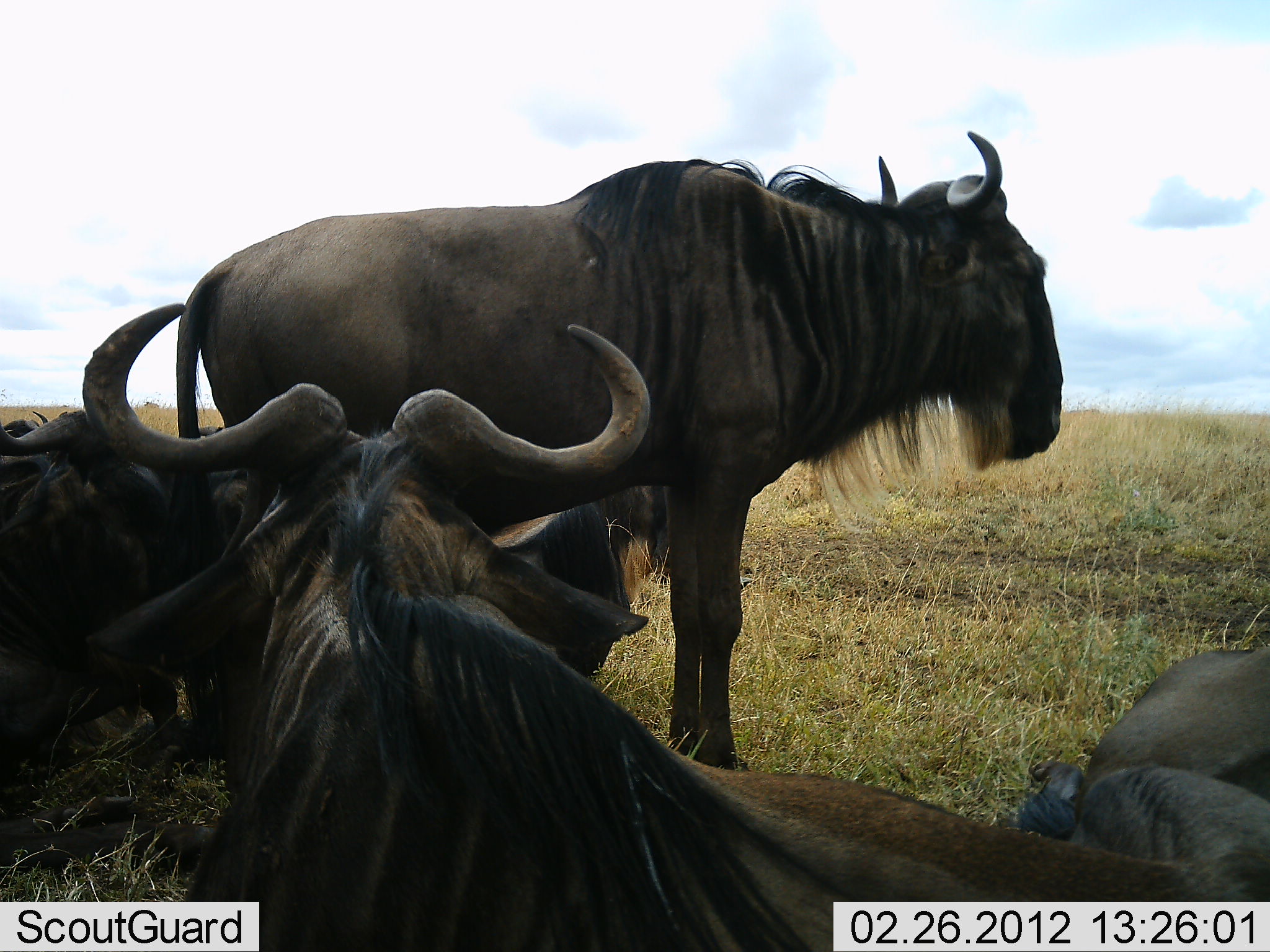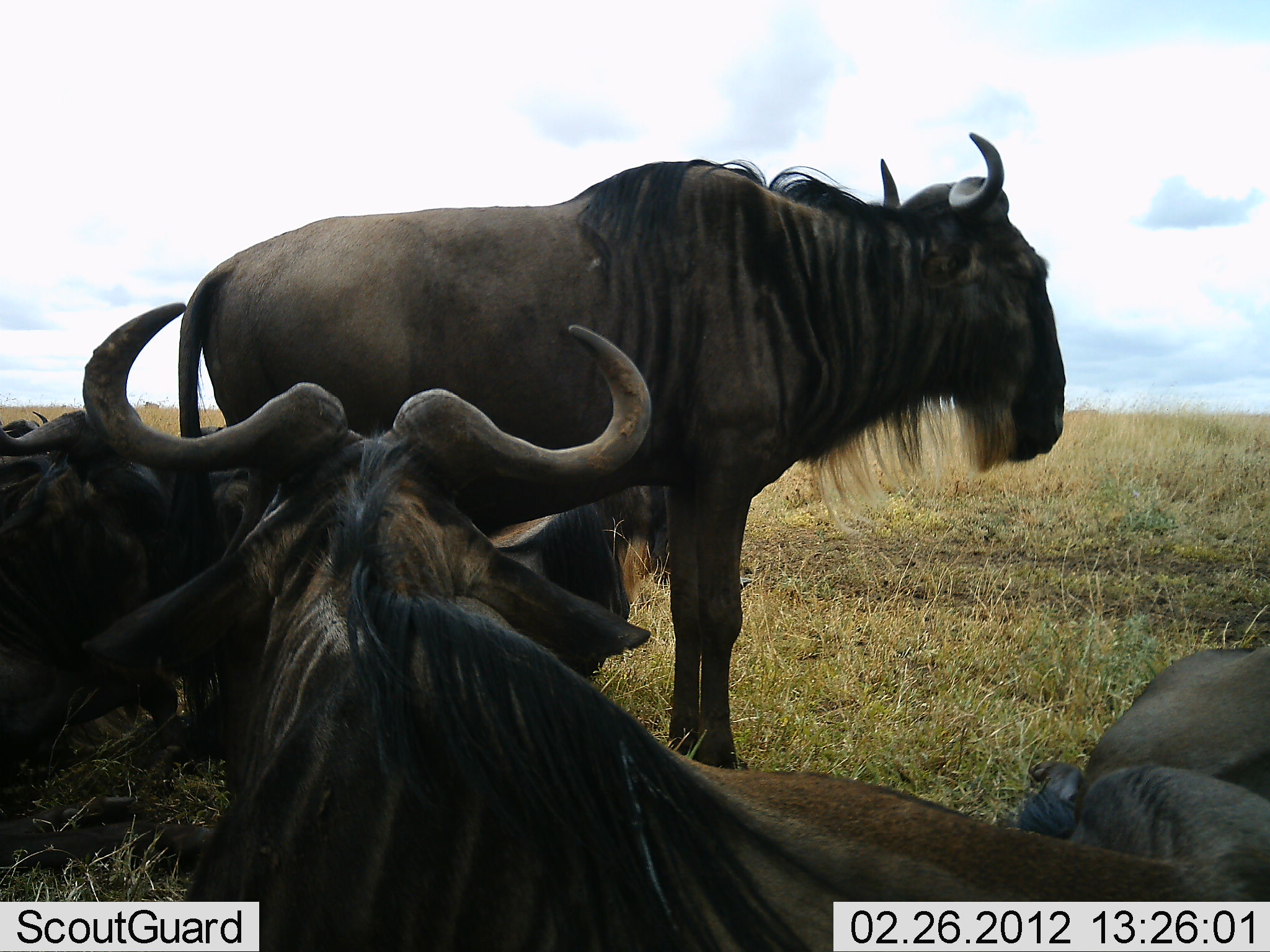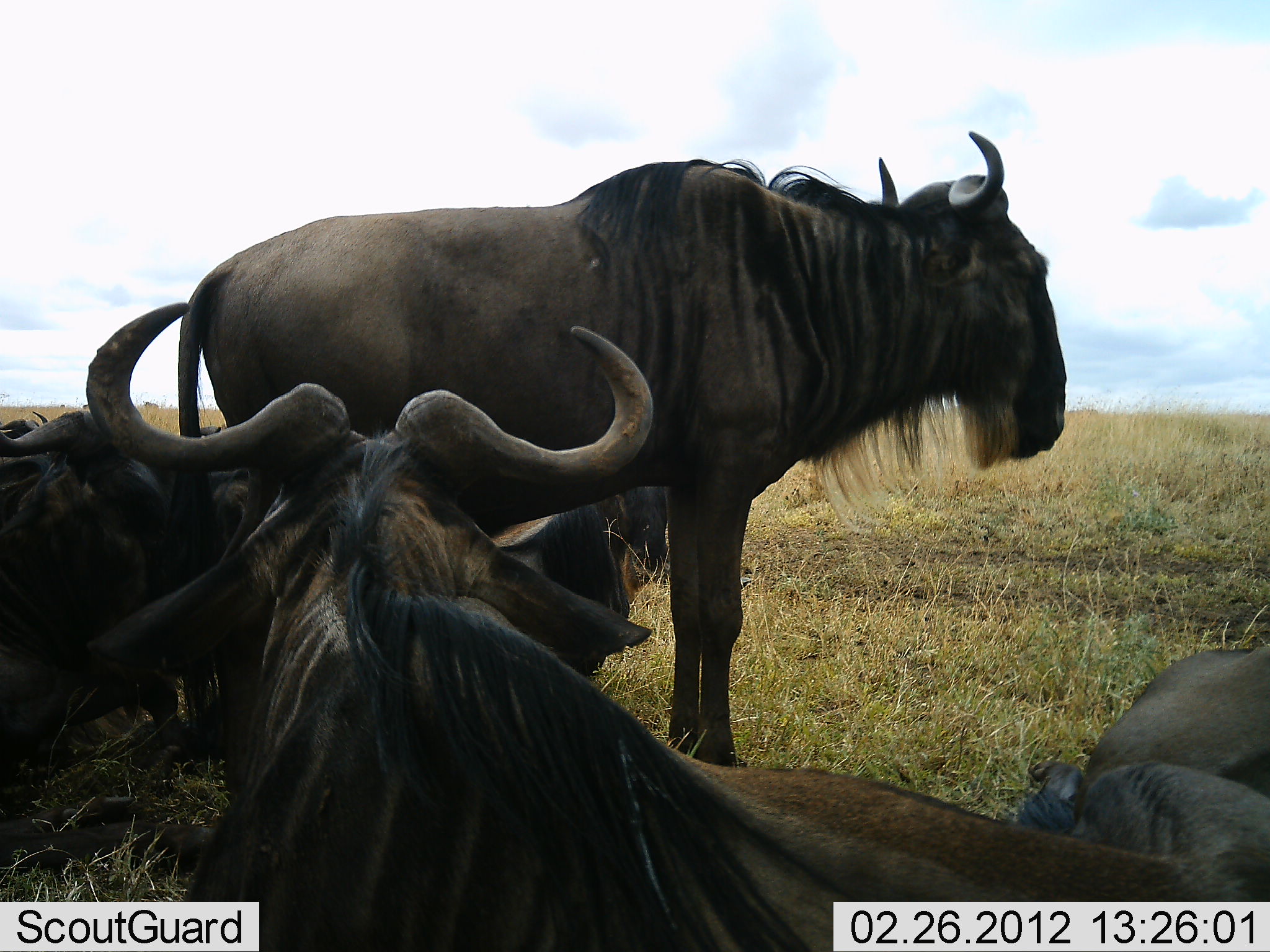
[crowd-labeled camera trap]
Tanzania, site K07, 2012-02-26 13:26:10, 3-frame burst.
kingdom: Animalia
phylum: Chordata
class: Mammalia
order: Artiodactyla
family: Bovidae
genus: Connochaetes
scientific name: Connochaetes taurinus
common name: blue wildebeest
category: wildebeest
Wildebeest (blue wildebeest) (Connochaetes taurinus), count 5. Behavior (volunteer vote fractions): standing 78%, resting 100%, moving 0%, interacting 0%. Young present (vote fraction): 0%. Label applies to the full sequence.